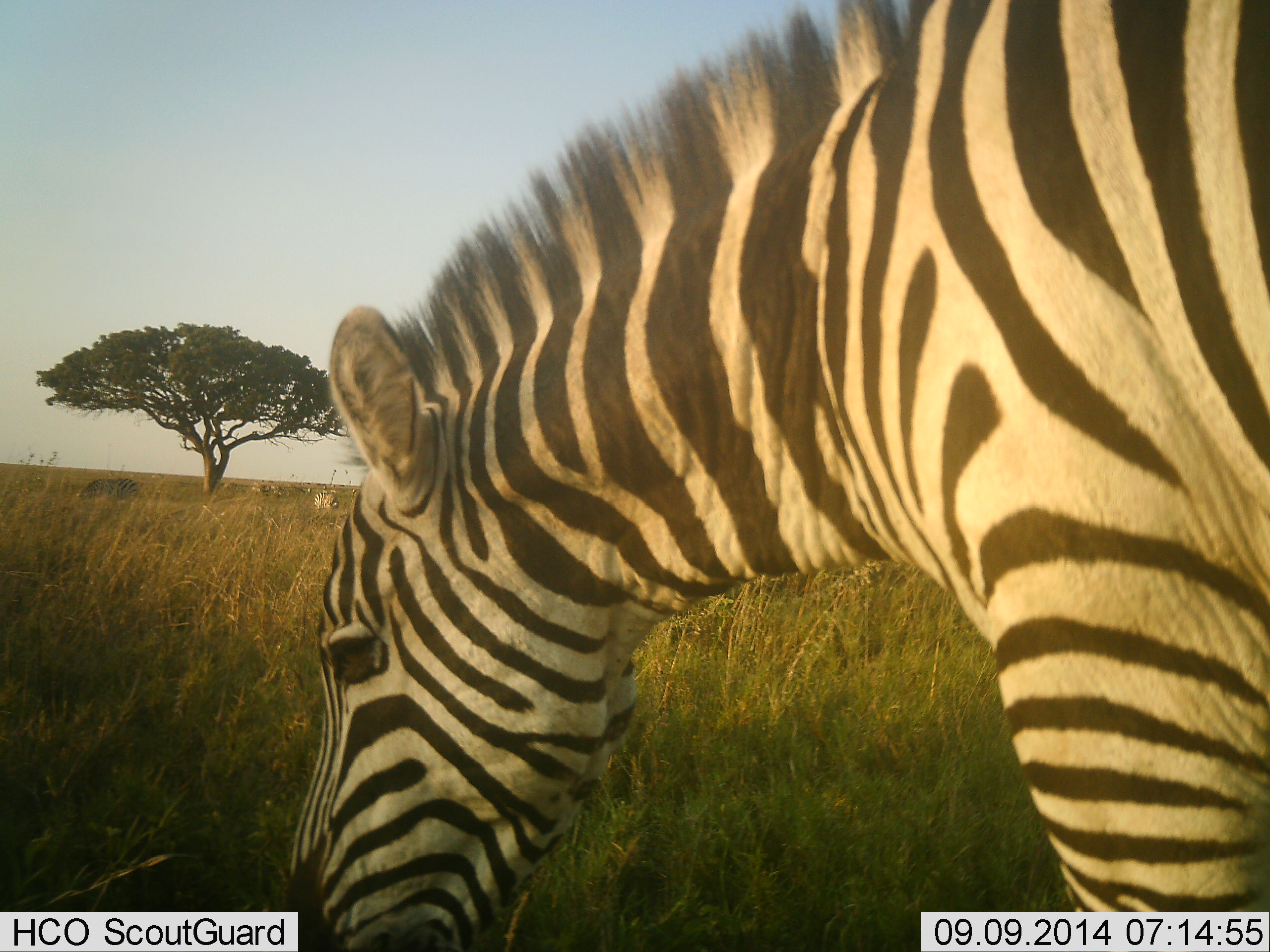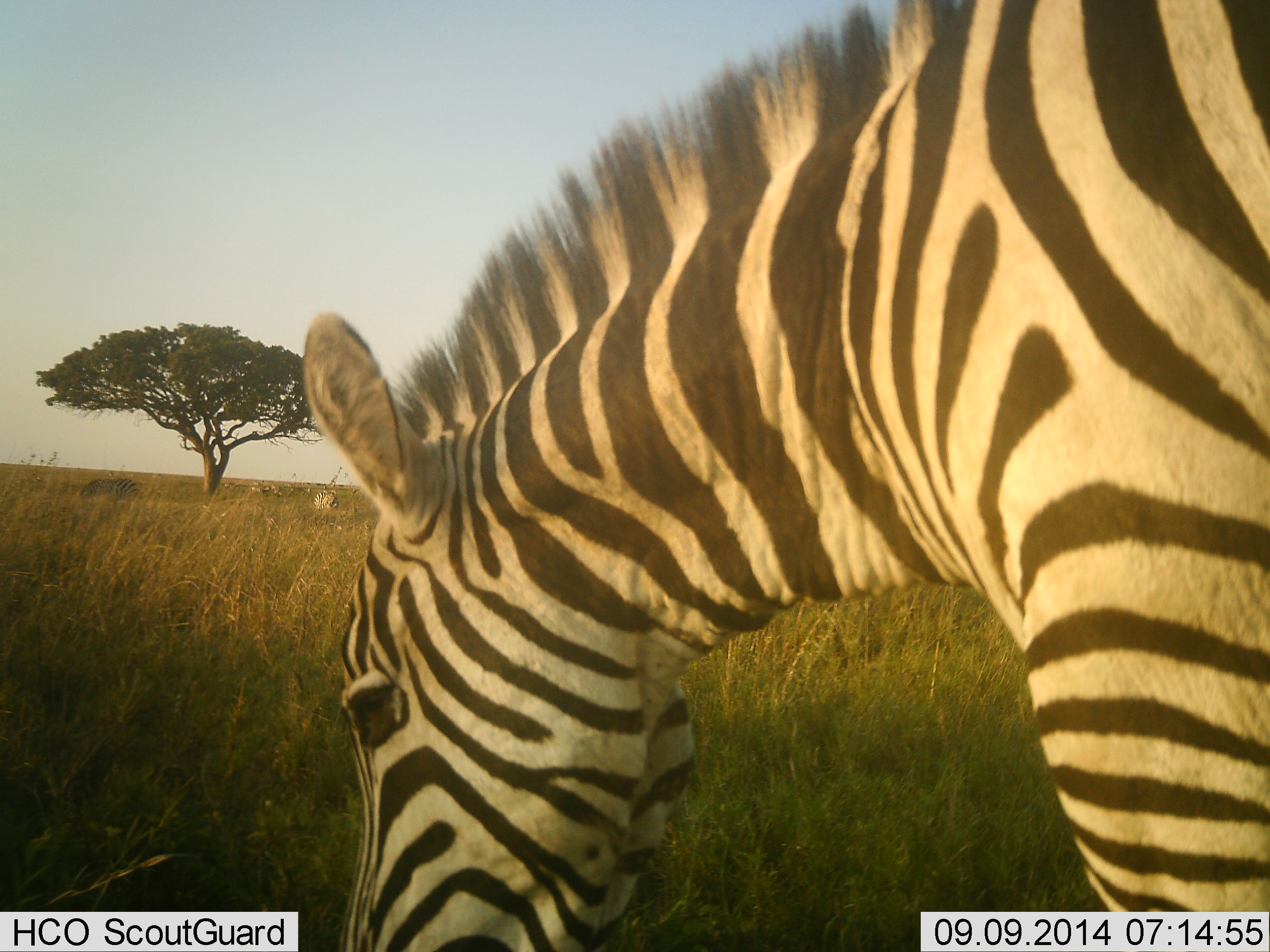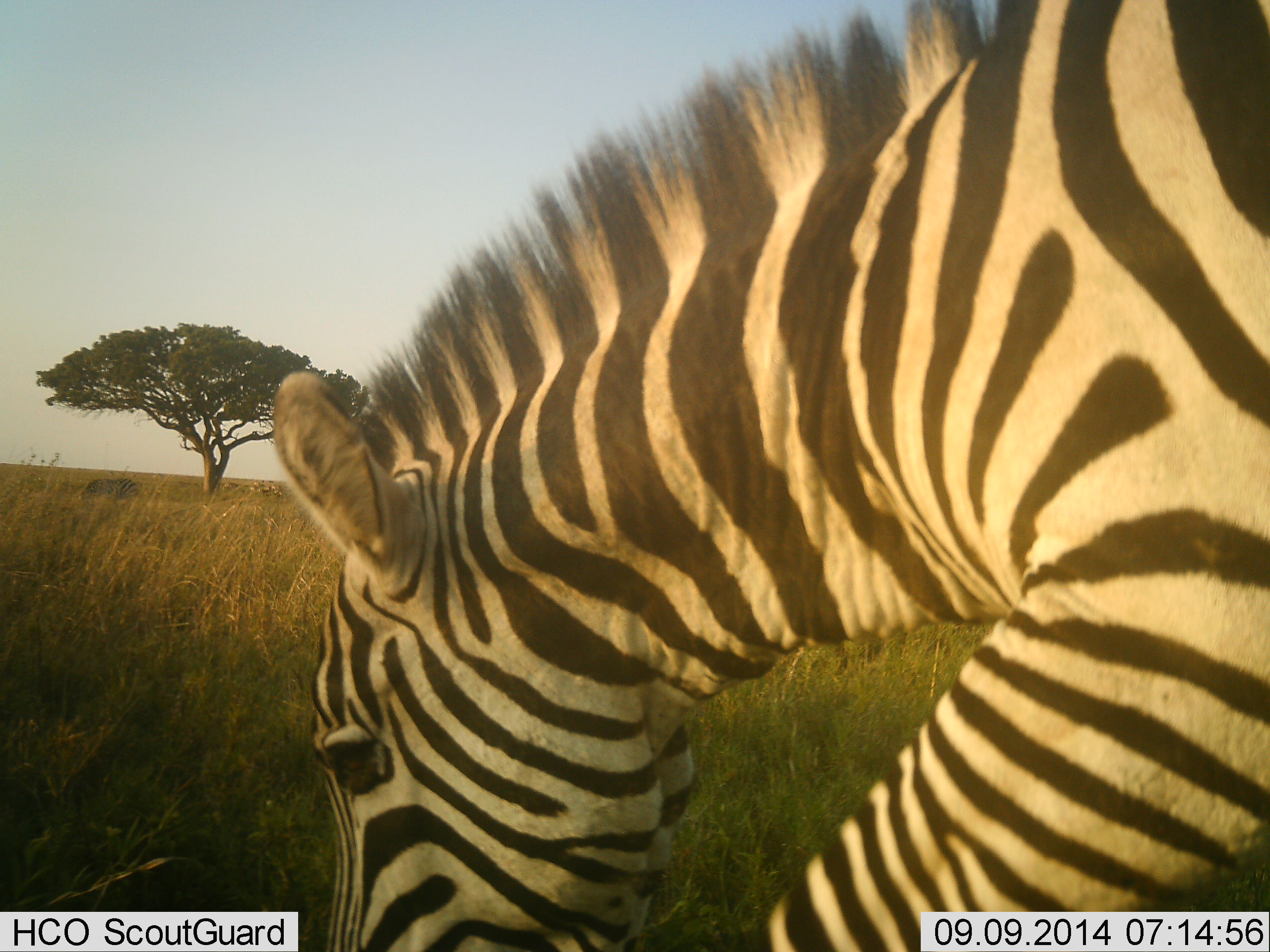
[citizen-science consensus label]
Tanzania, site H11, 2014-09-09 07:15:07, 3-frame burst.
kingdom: Animalia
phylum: Chordata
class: Mammalia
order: Perissodactyla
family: Equidae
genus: Equus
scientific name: Equus quagga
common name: plains zebra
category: zebra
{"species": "zebra (plains zebra) (Equus quagga)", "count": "1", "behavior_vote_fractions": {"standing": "10%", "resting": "0%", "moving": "0%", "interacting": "0%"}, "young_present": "0%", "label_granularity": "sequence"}